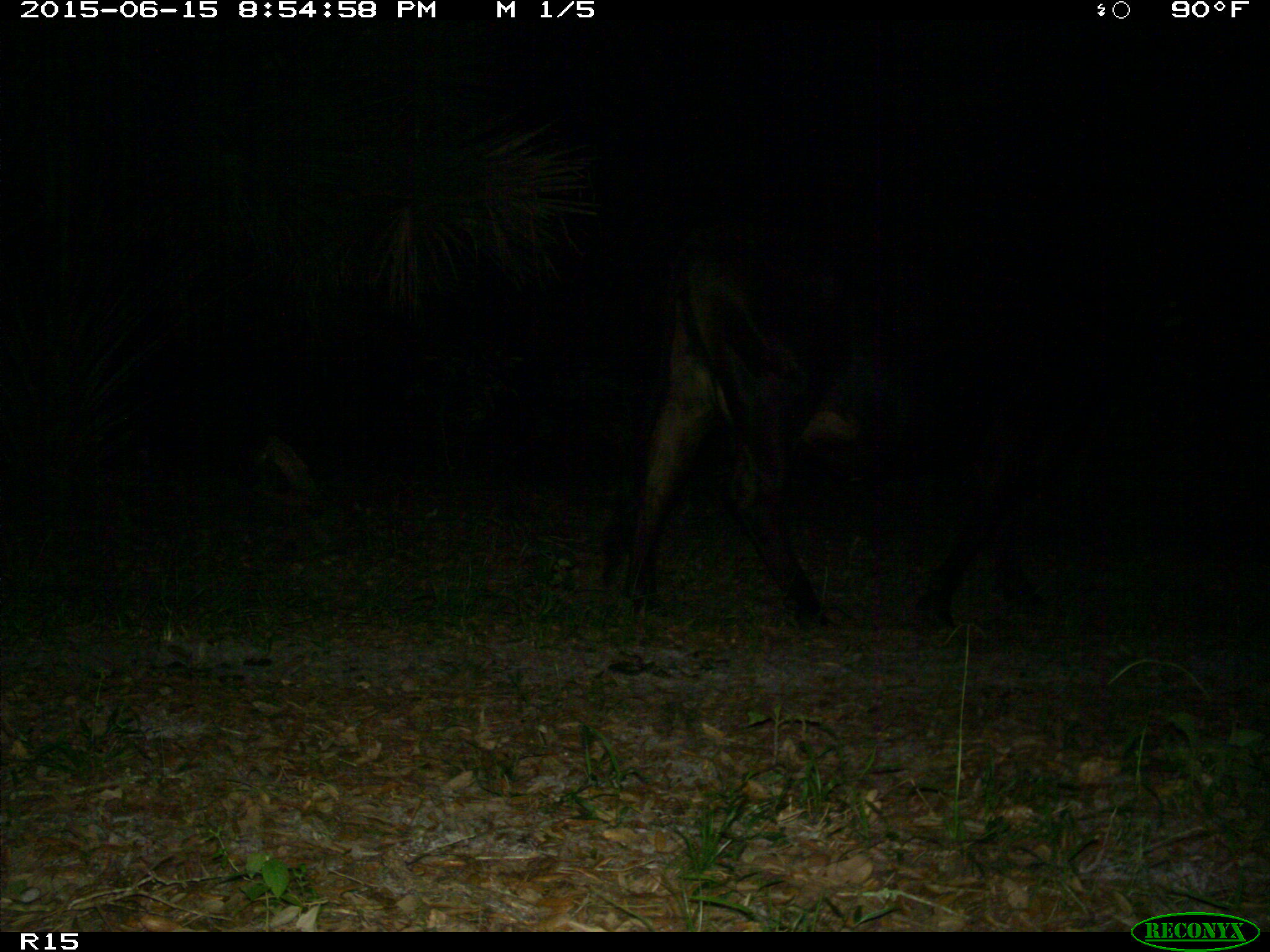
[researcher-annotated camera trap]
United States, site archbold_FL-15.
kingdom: Animalia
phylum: Chordata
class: Mammalia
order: Artiodactyla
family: Bovidae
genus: Bos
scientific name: Bos taurus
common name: domestic cow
Bos taurus (domestic cow).